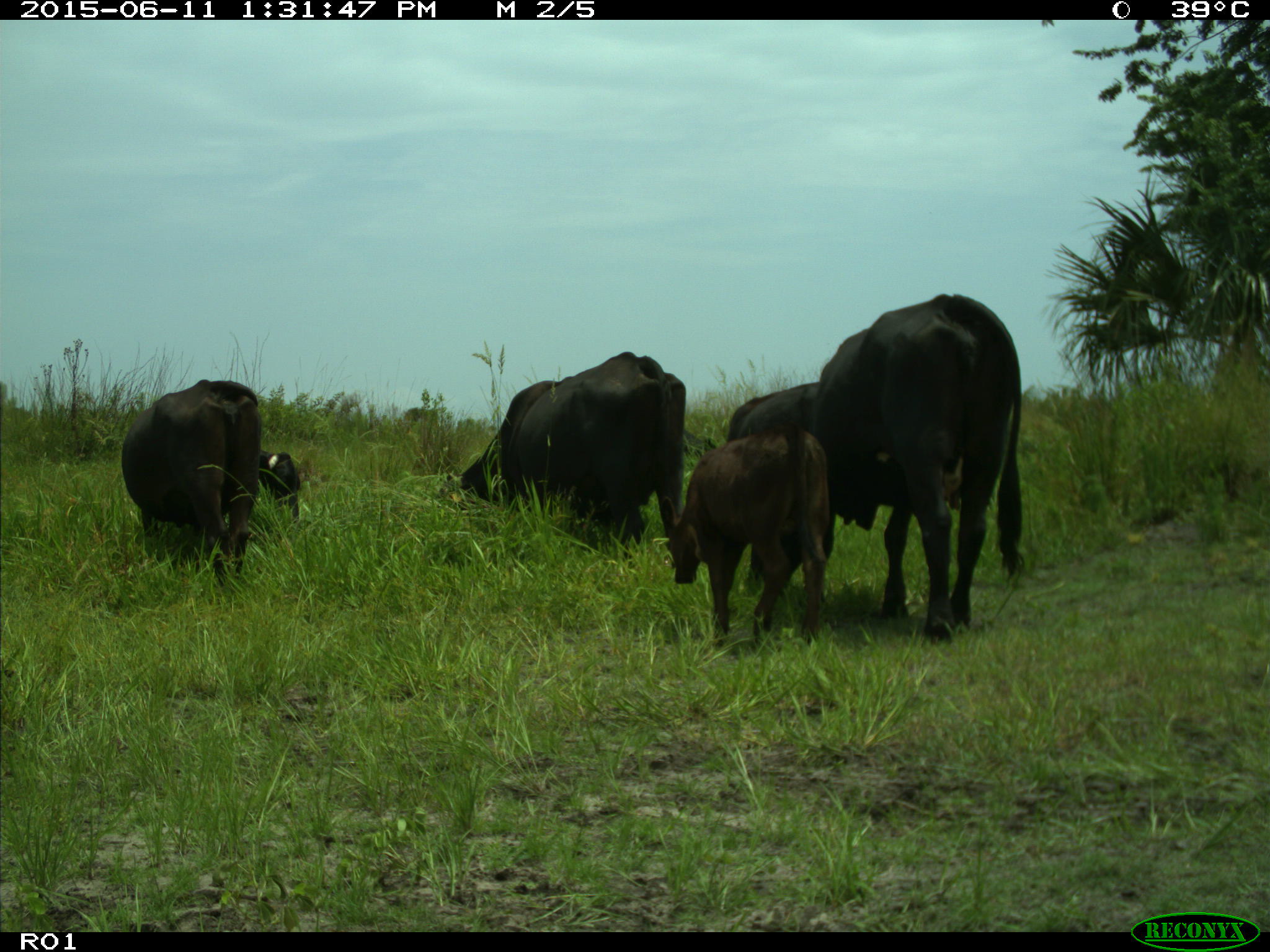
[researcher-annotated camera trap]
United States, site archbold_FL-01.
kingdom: Animalia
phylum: Chordata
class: Mammalia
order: Artiodactyla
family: Bovidae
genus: Bos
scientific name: Bos taurus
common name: domestic cow